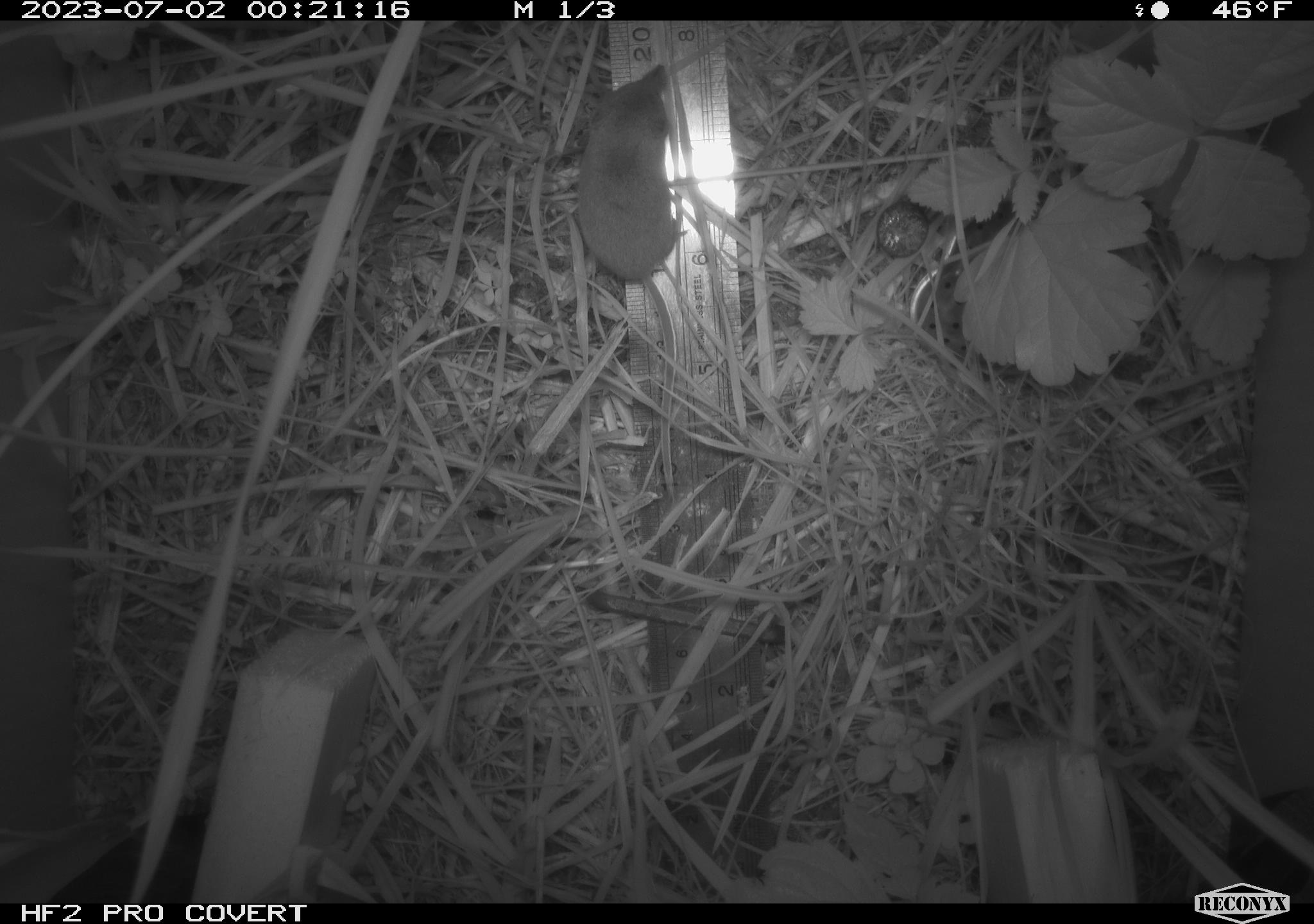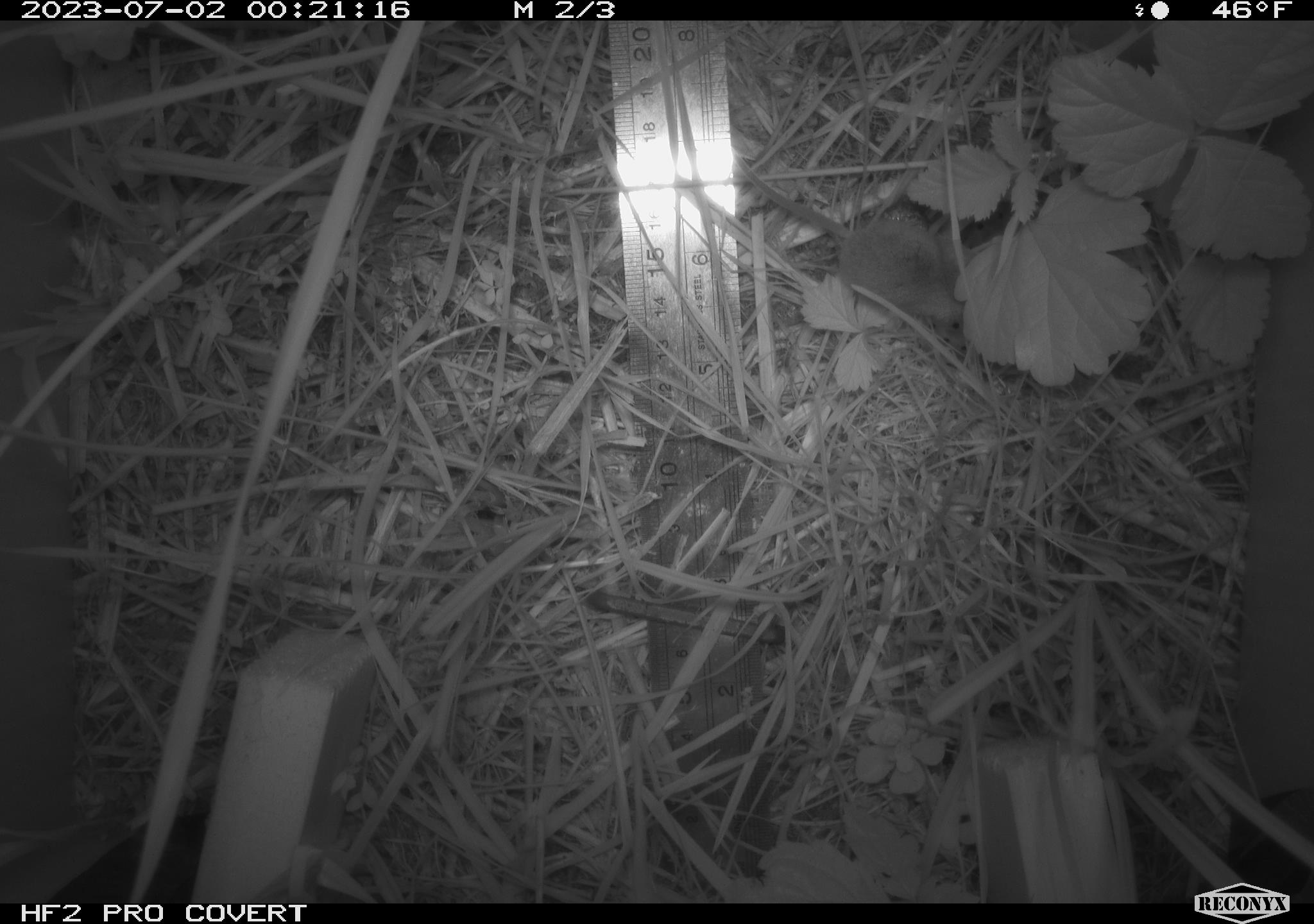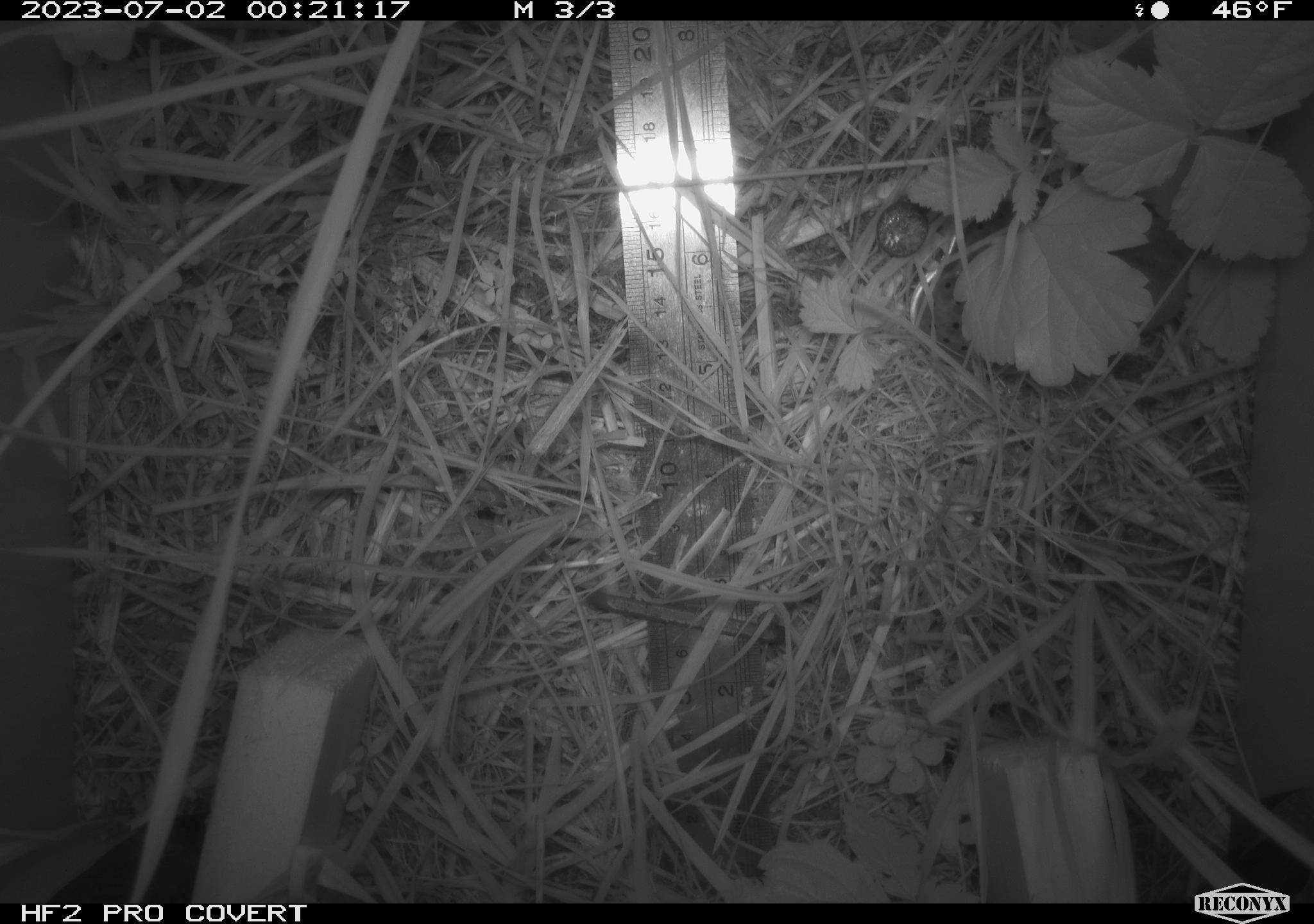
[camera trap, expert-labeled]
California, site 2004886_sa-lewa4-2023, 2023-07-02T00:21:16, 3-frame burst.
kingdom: Animalia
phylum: Chordata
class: Mammalia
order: Eulipotyphla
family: Soricidae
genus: Sorex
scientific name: Sorex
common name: long-tailed shrew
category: sorex species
Sorex species (long-tailed shrew) (Sorex).